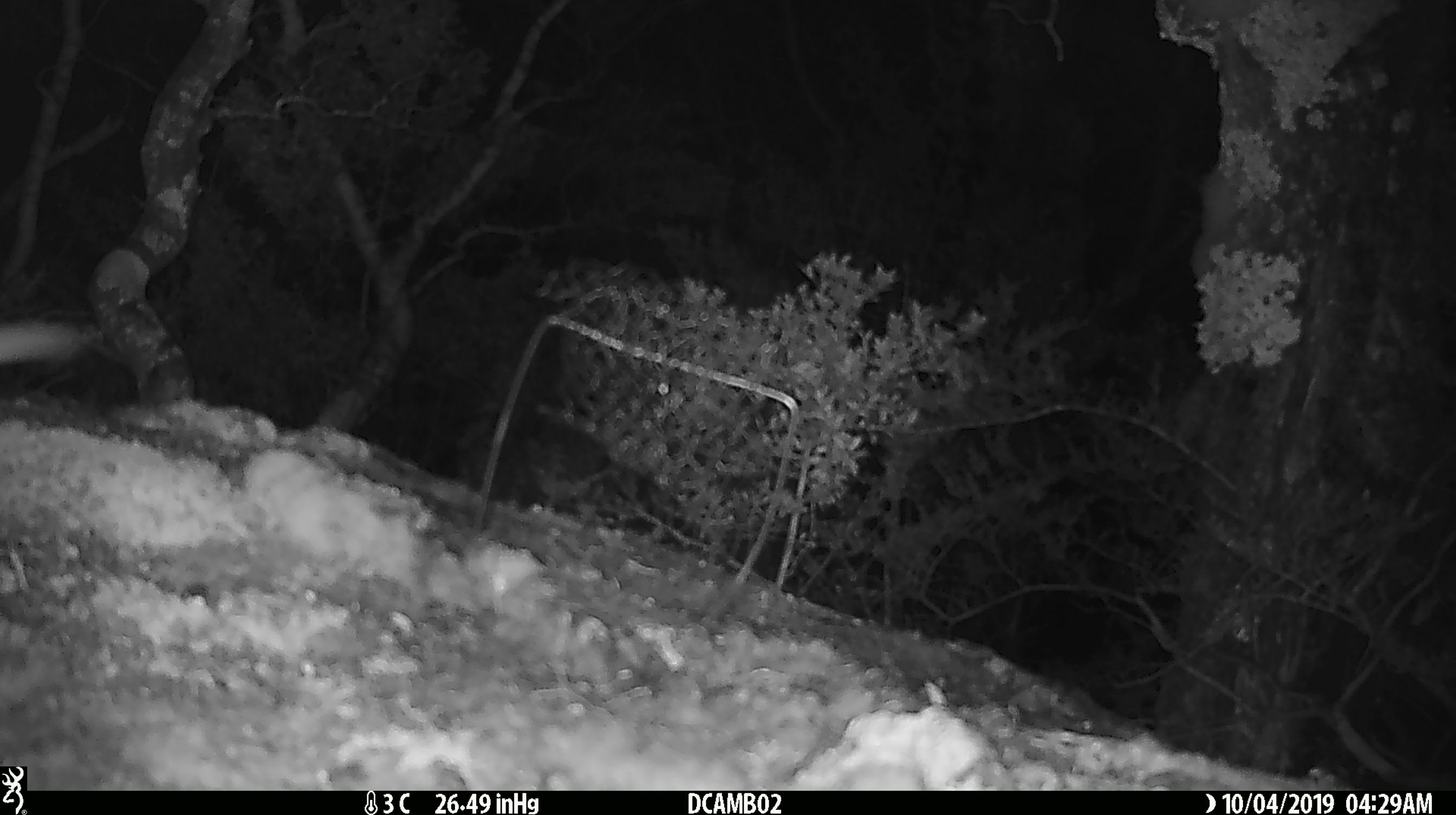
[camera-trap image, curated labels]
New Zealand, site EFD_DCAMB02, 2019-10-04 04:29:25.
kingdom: Animalia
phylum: Chordata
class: Mammalia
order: Rodentia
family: Muridae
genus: Mus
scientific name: Mus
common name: mouse